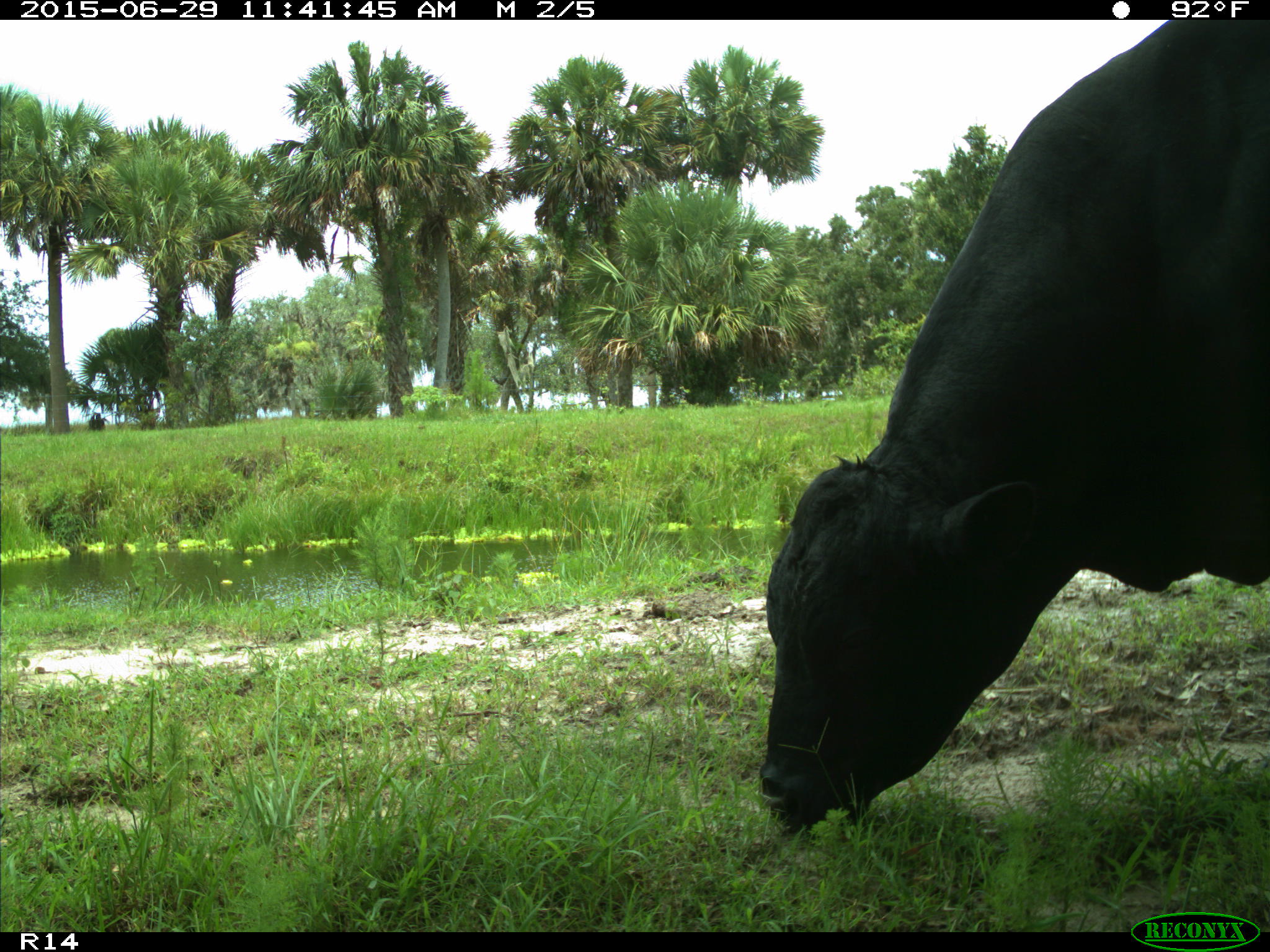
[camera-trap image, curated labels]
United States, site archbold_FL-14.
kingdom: Animalia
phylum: Chordata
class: Mammalia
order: Artiodactyla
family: Bovidae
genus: Bos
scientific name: Bos taurus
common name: domestic cow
Bos taurus (domestic cow).